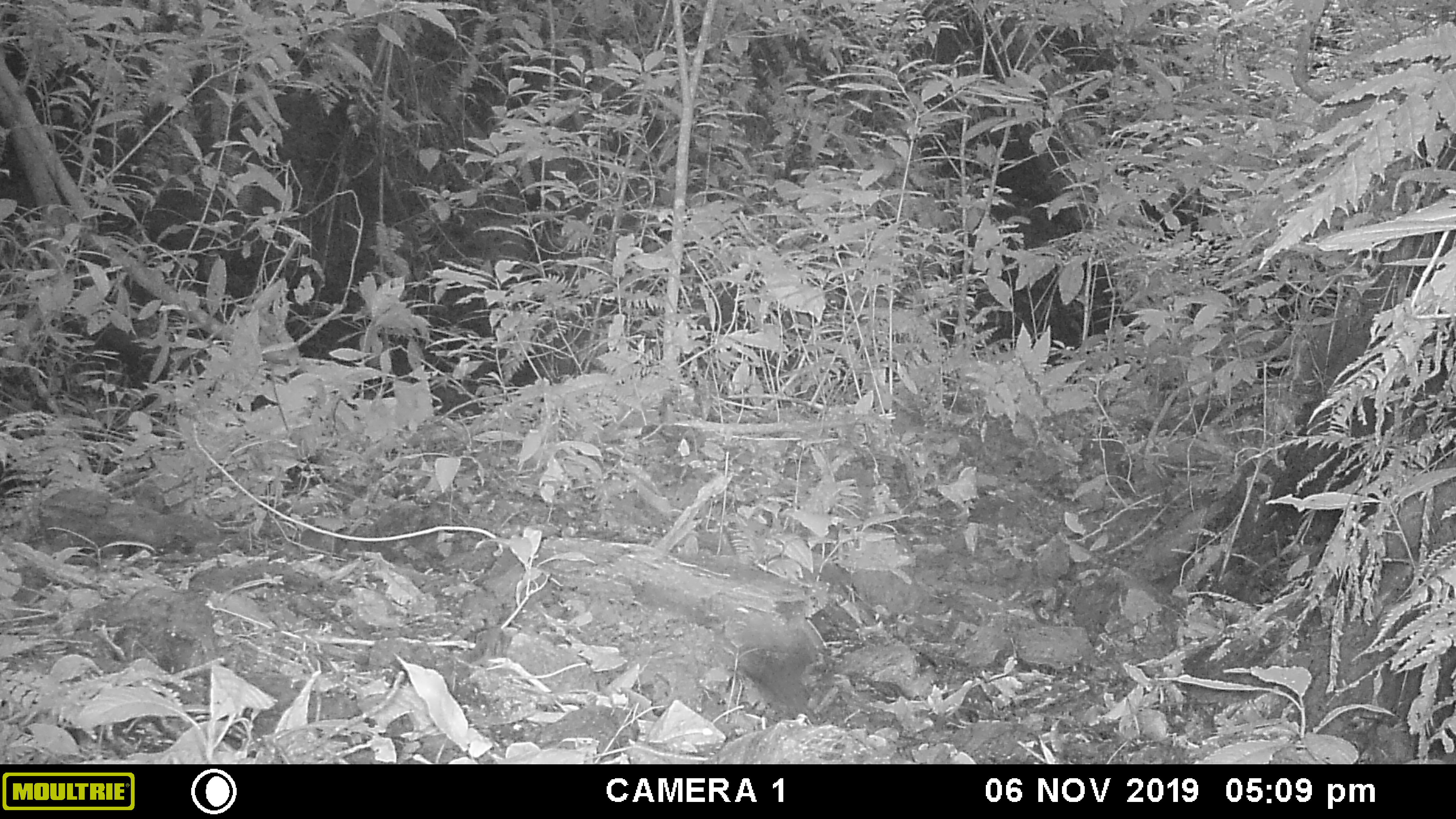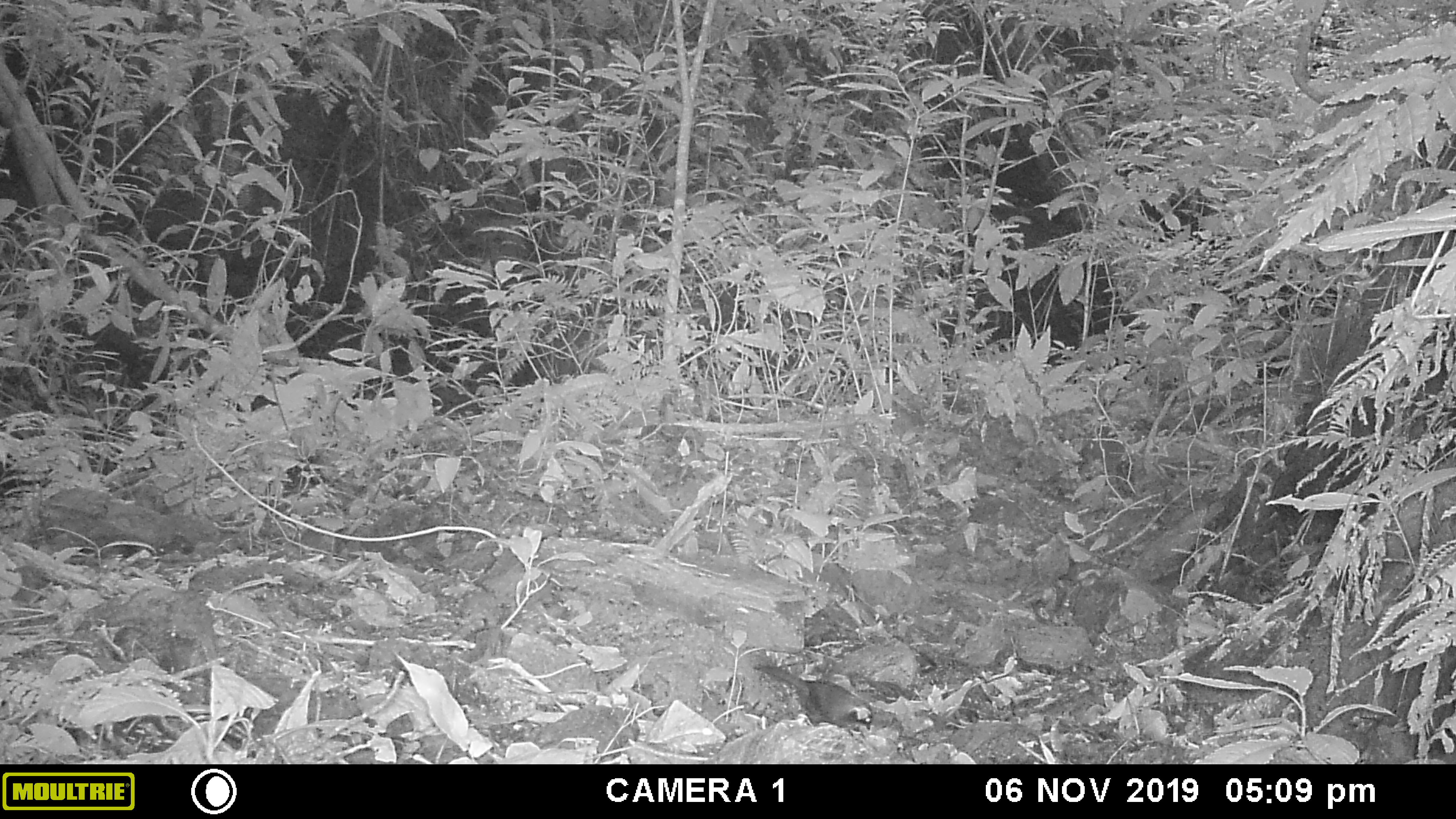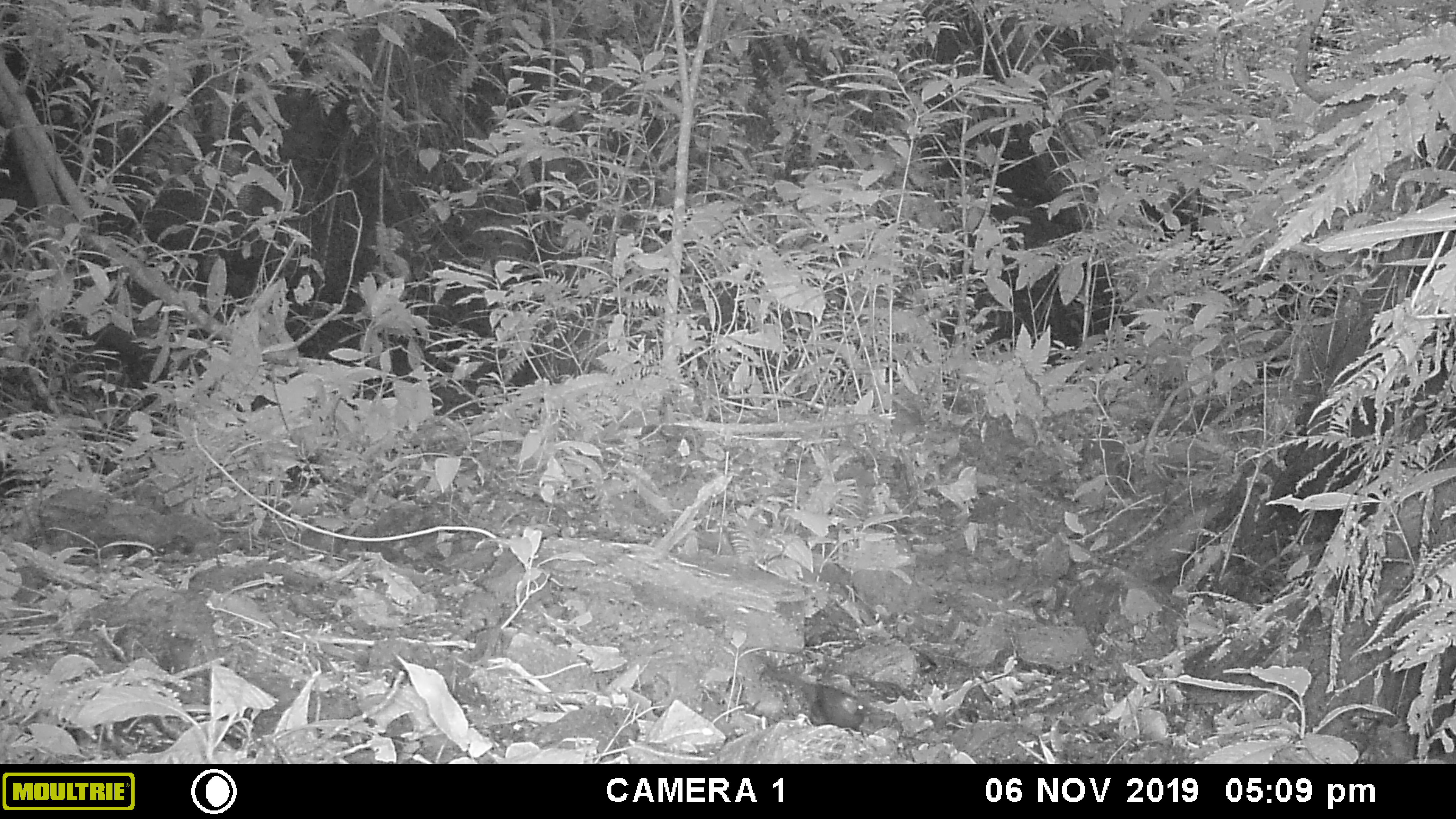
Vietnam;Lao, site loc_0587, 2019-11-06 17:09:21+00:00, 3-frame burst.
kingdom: Animalia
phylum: Chordata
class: Aves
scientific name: Aves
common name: bird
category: unidentified bird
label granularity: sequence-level